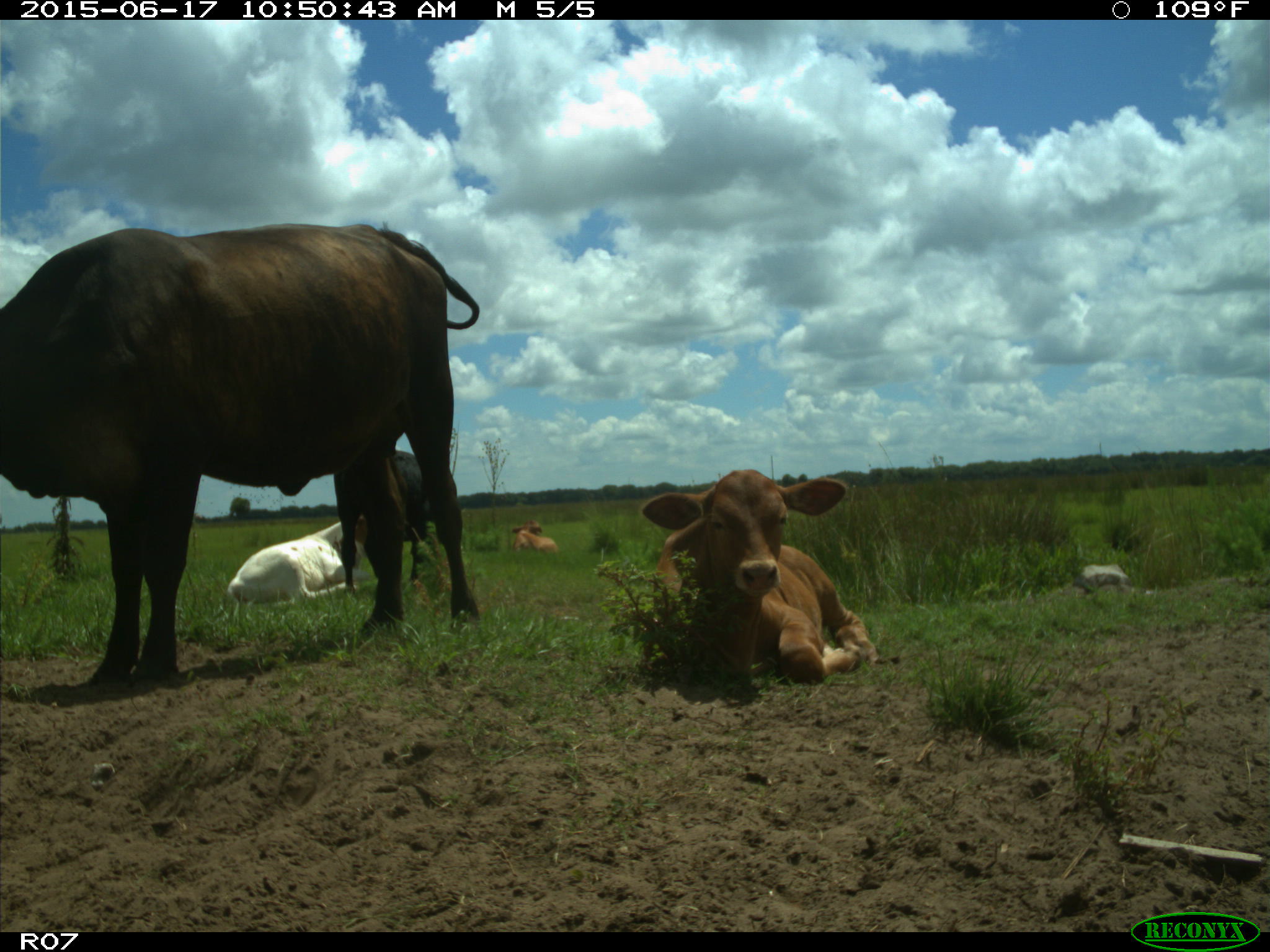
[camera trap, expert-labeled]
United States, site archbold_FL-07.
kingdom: Animalia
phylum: Chordata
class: Mammalia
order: Artiodactyla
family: Bovidae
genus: Bos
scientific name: Bos taurus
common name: domestic cow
Bos taurus (domestic cow).